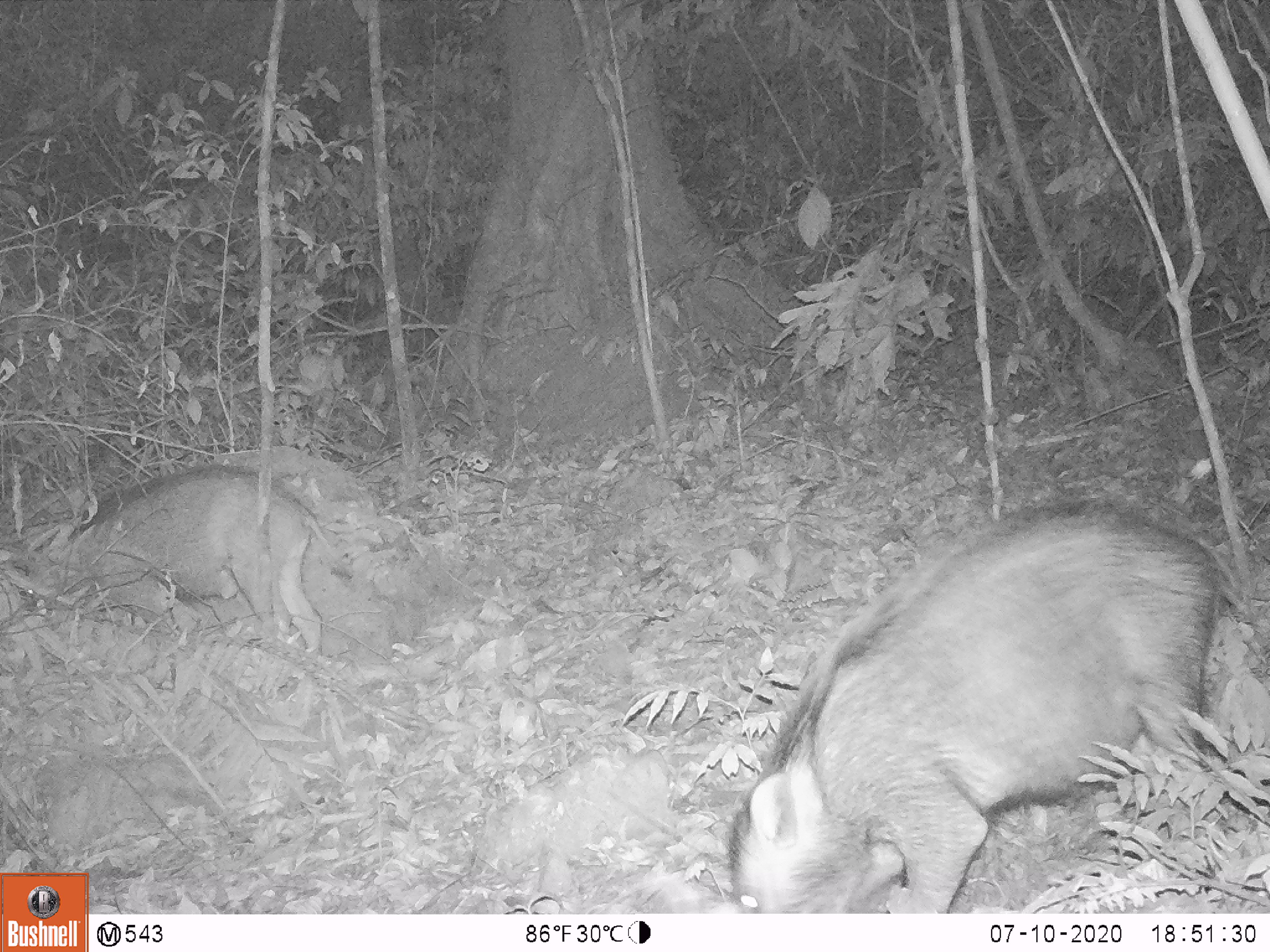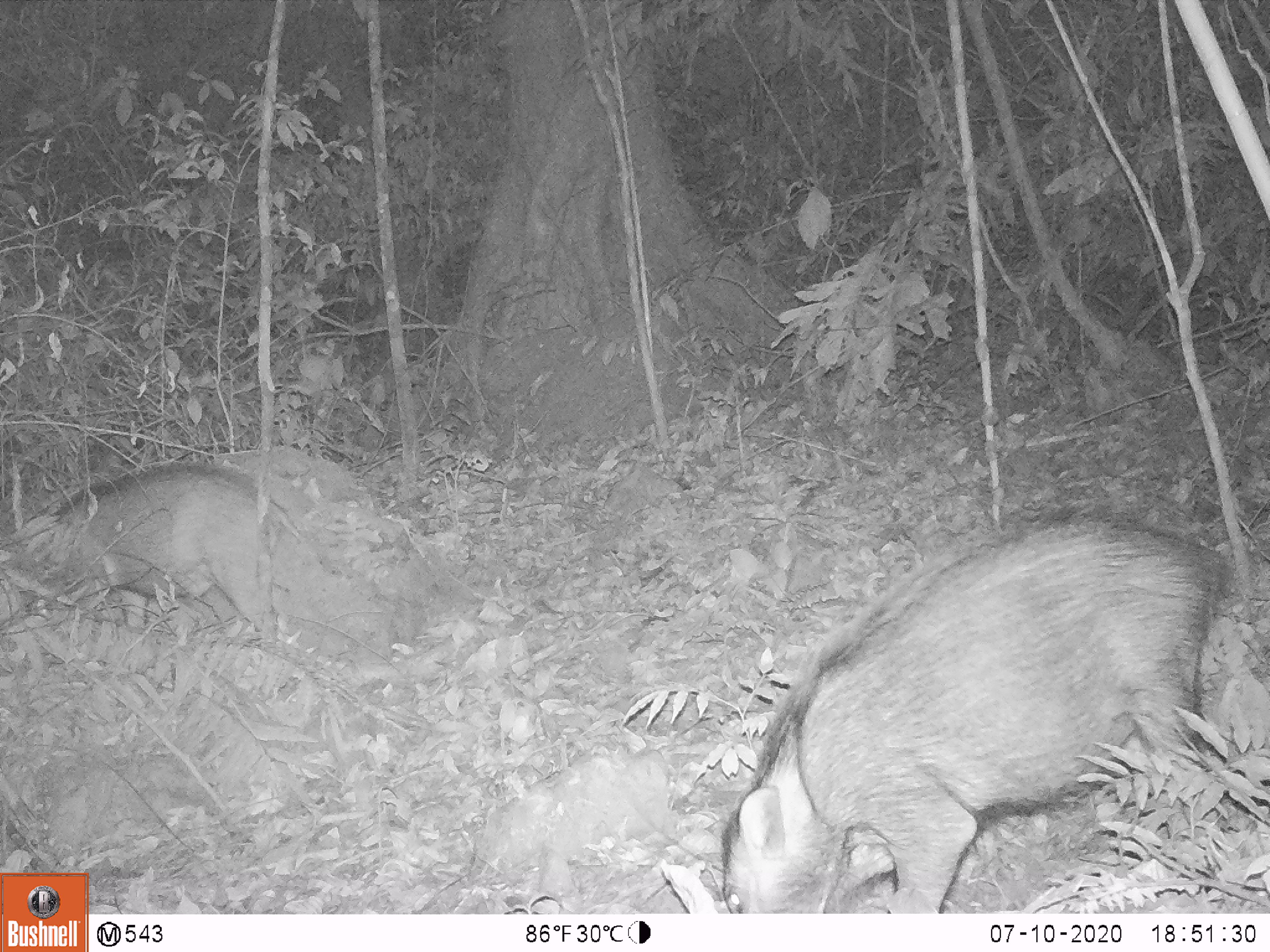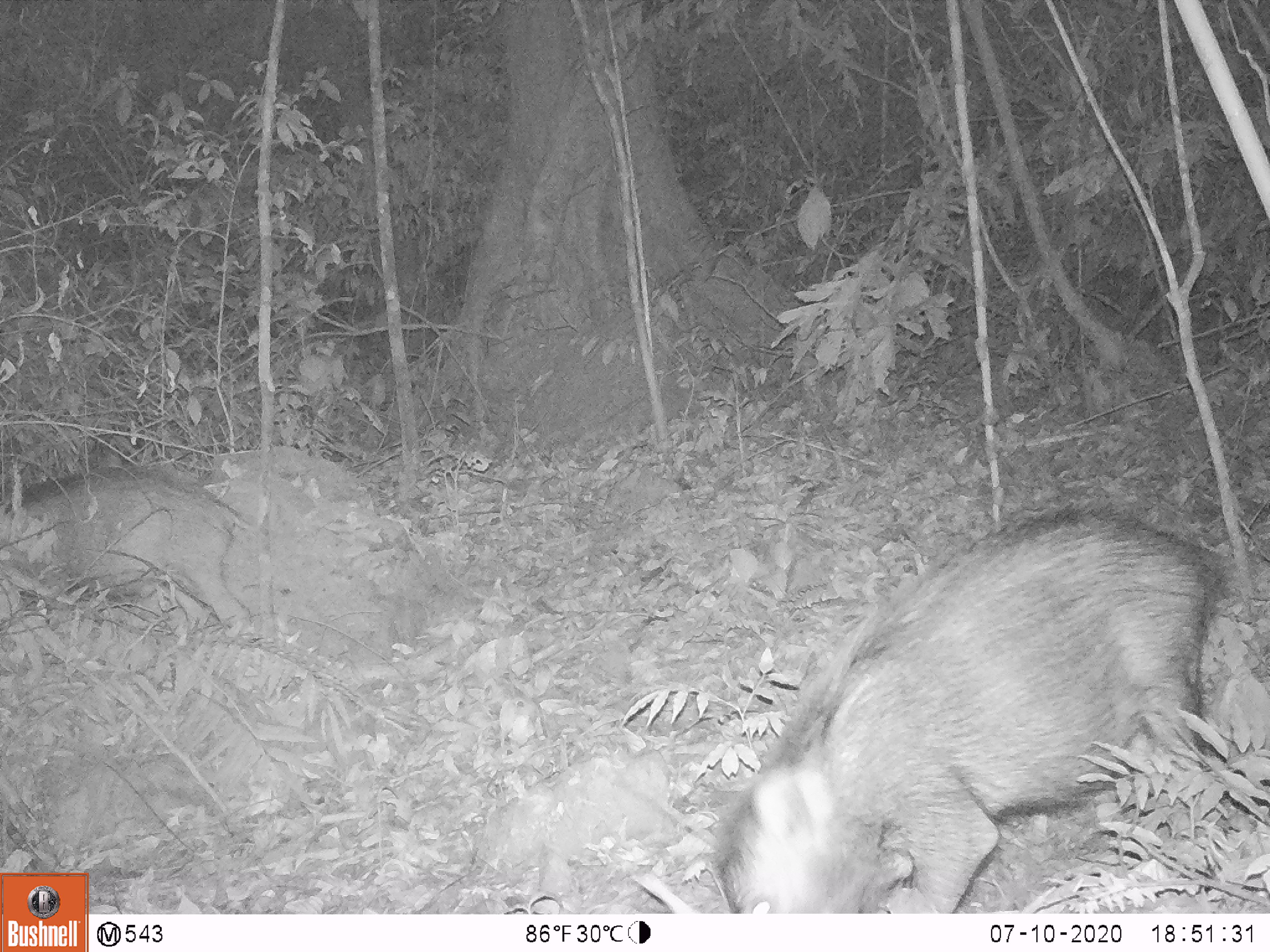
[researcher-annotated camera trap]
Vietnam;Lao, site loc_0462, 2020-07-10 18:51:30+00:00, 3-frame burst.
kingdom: Animalia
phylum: Chordata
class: Mammalia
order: Artiodactyla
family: Suidae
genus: Sus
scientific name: Sus scrofa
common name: eurasian wild pig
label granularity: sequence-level